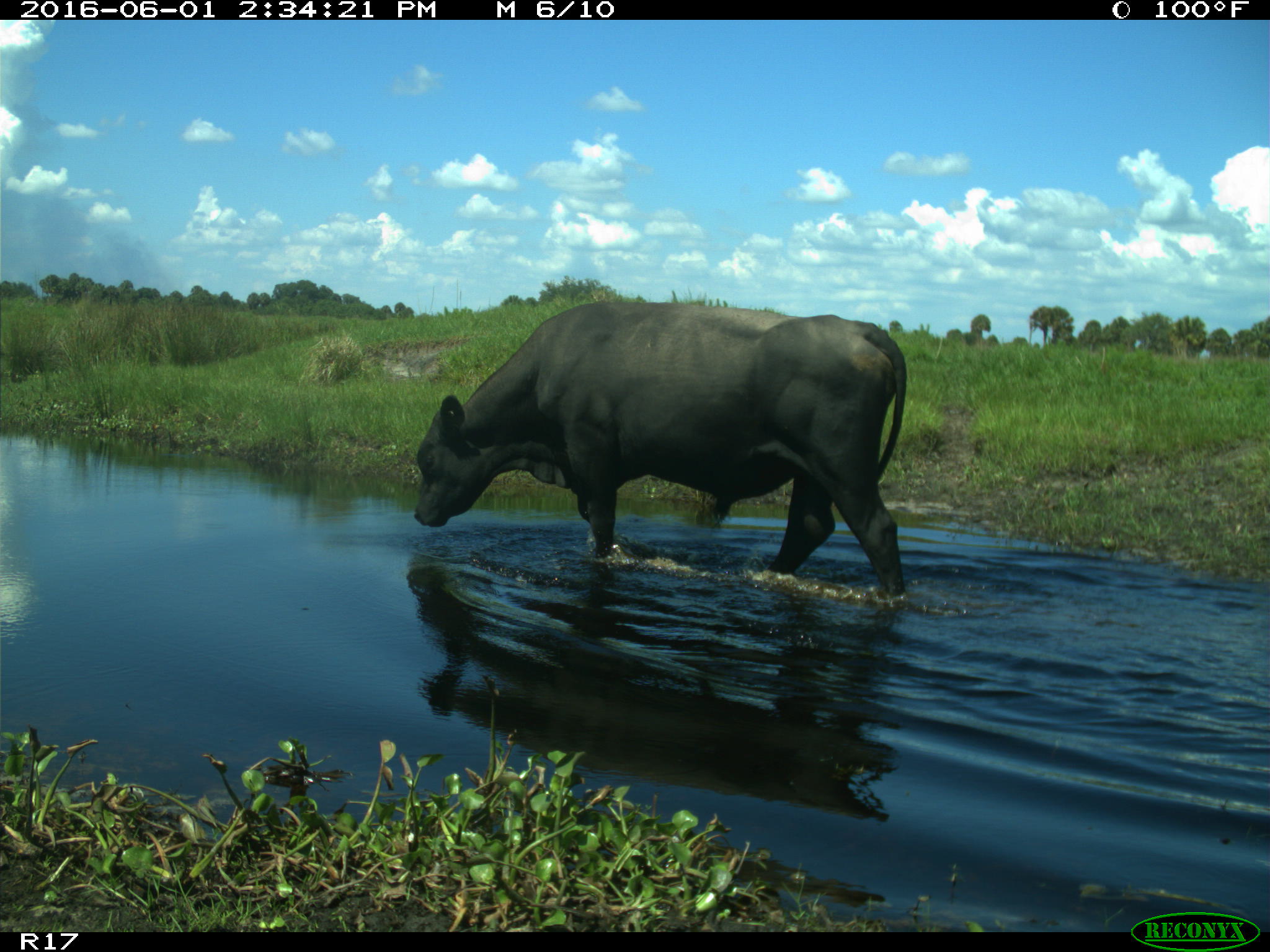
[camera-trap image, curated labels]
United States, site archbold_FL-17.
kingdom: Animalia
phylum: Chordata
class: Mammalia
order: Artiodactyla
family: Bovidae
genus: Bos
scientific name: Bos taurus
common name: domestic cow